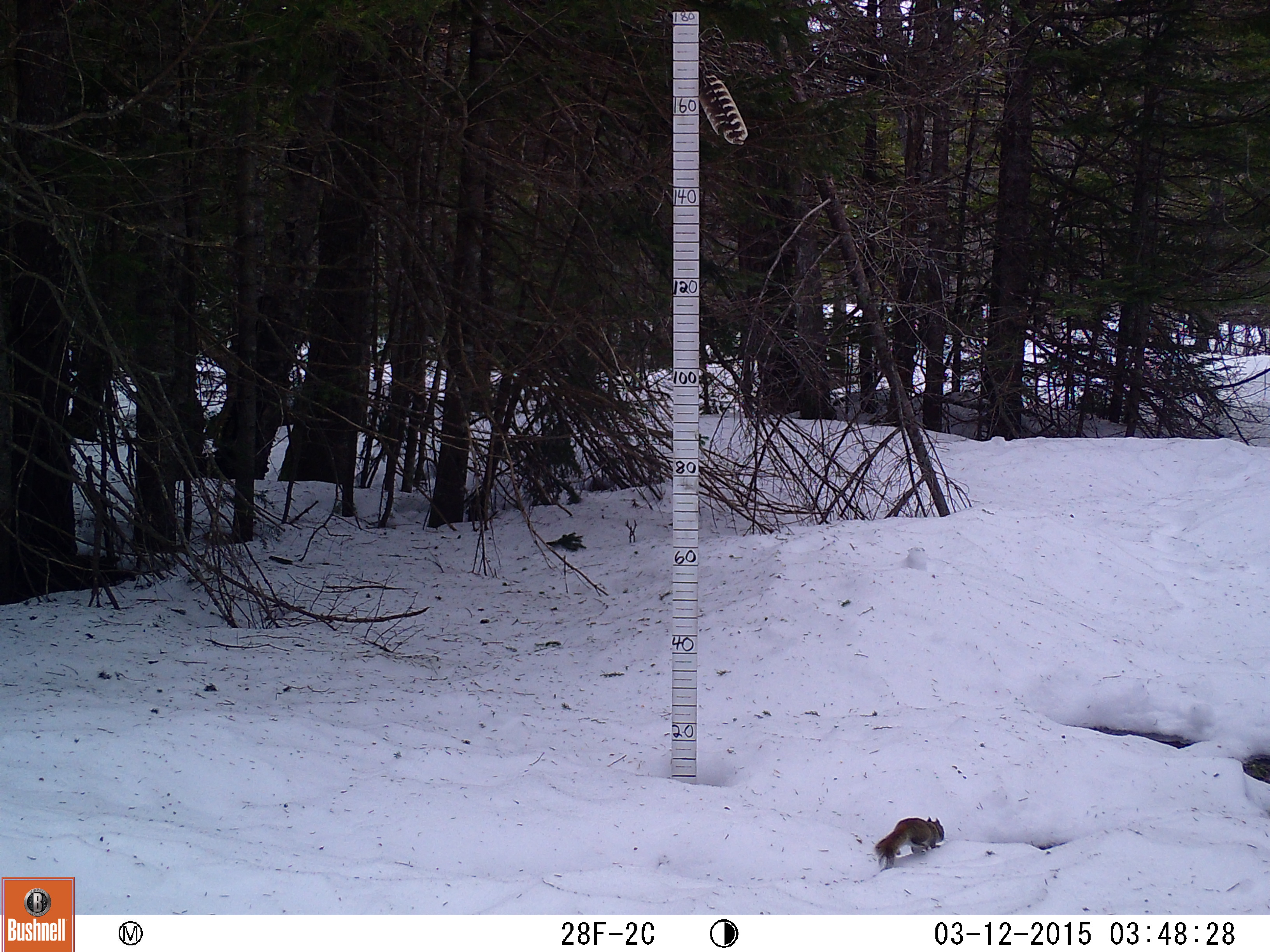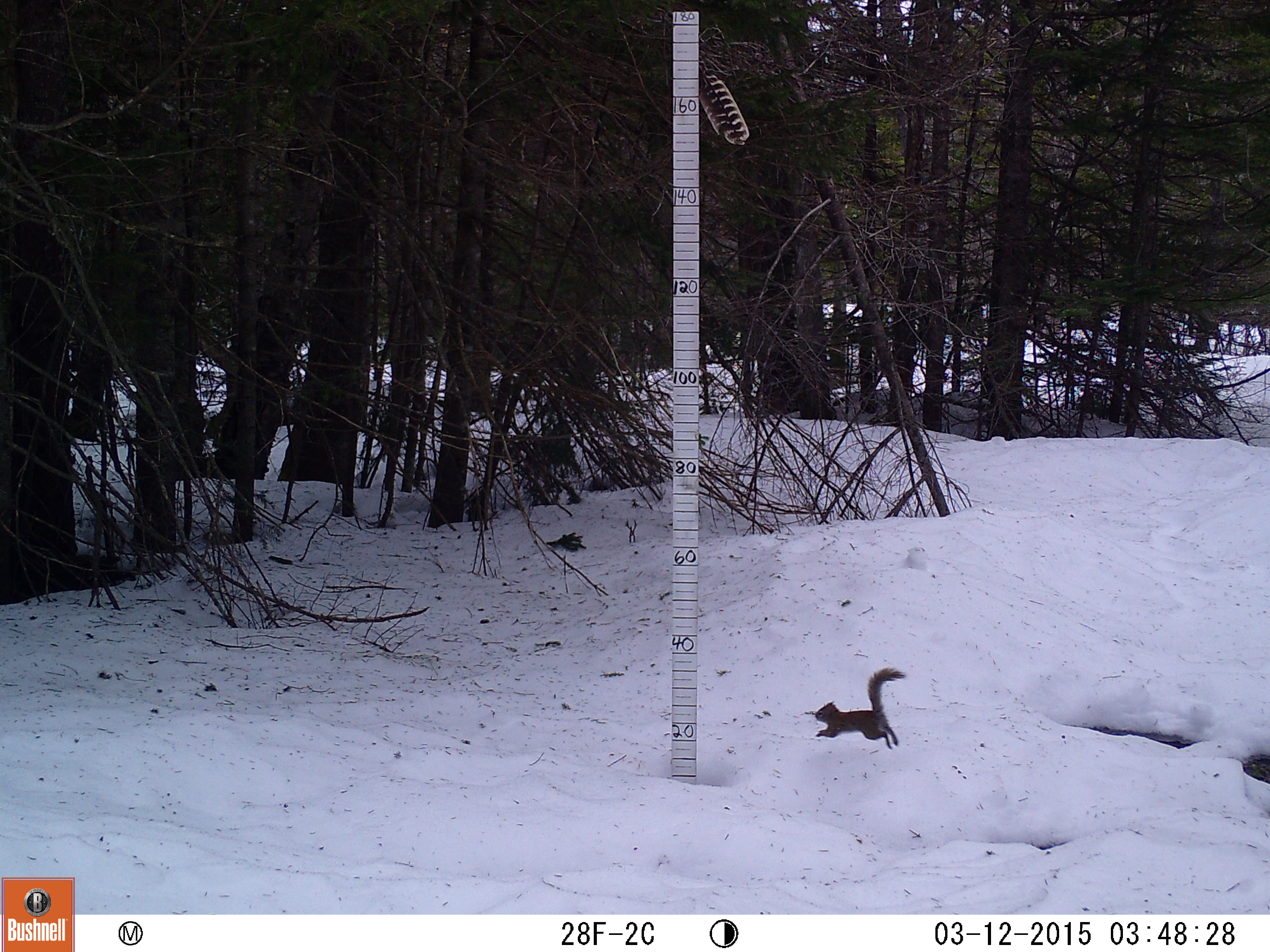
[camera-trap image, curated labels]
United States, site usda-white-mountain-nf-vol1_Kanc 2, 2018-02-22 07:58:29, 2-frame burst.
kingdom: Animalia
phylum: Chordata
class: Mammalia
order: Rodentia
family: Sciuridae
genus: Tamiasciurus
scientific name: Tamiasciurus hudsonicus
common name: red squirrel